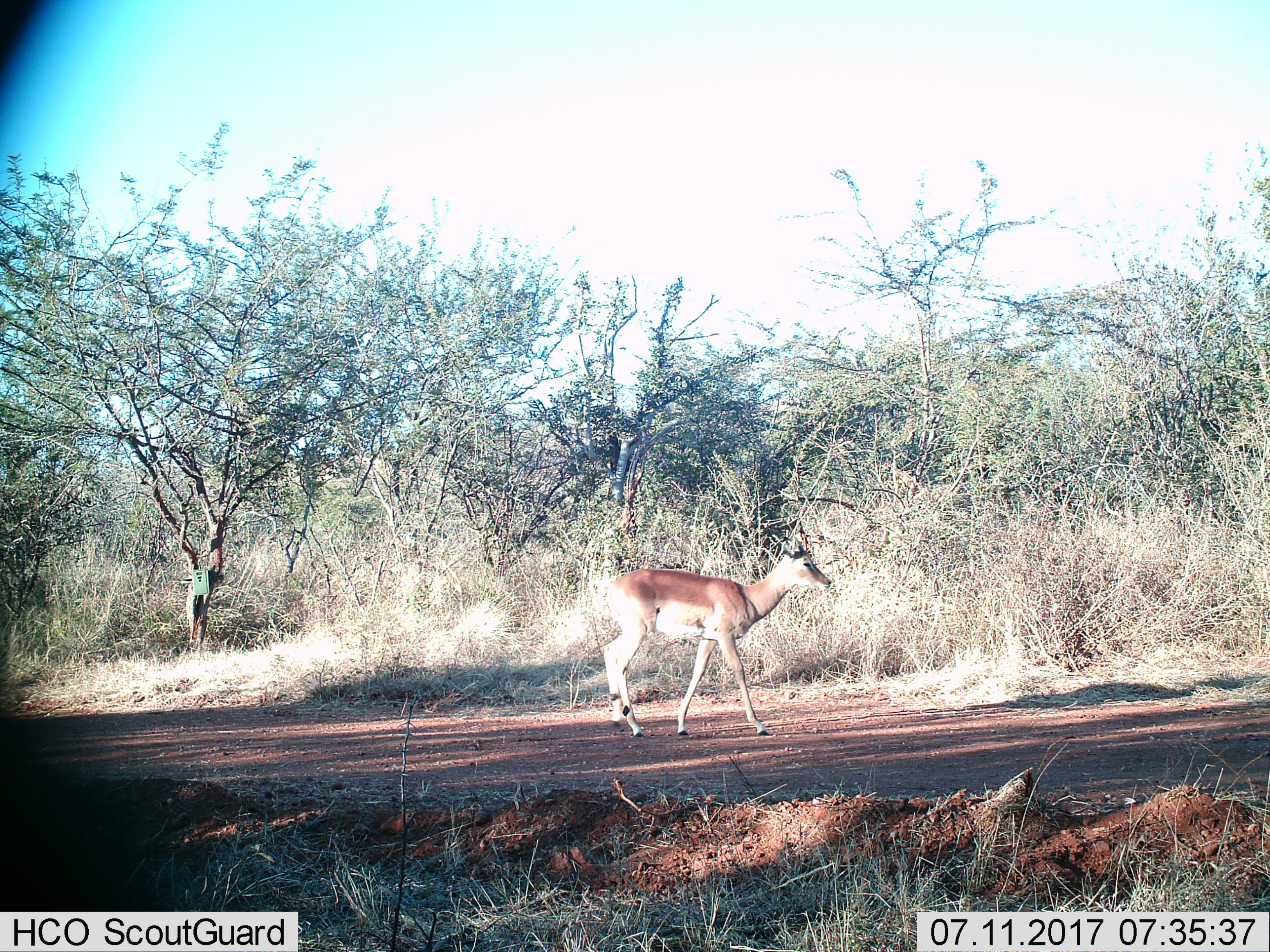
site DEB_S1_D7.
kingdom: Animalia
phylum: Chordata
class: Mammalia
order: Artiodactyla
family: Bovidae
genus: Aepyceros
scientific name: Aepyceros melampus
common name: impala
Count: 1.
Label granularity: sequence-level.